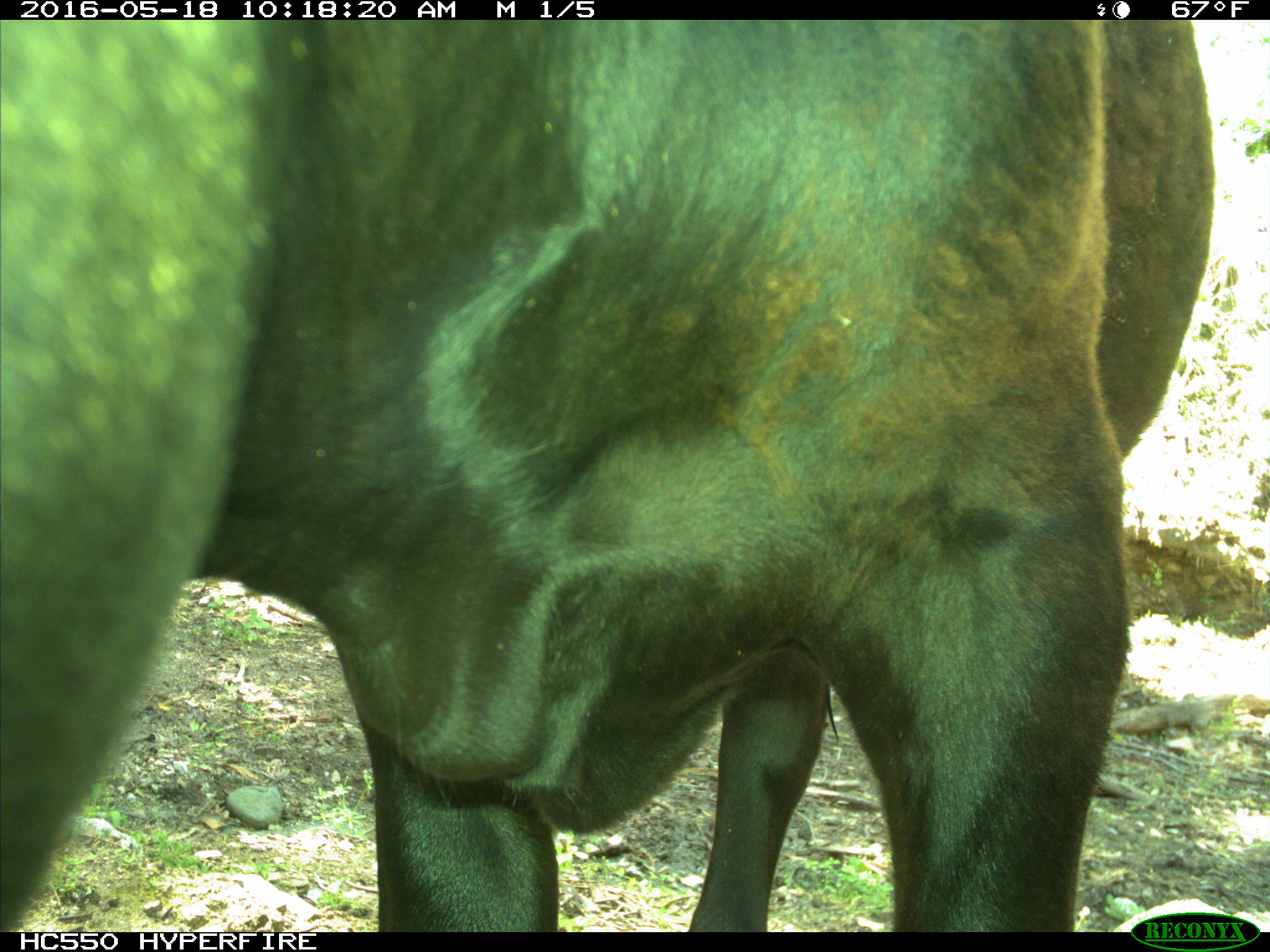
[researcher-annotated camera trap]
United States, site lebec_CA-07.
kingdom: Animalia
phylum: Chordata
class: Mammalia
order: Artiodactyla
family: Bovidae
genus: Bos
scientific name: Bos taurus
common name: domestic cow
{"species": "Bos taurus (domestic cow)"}